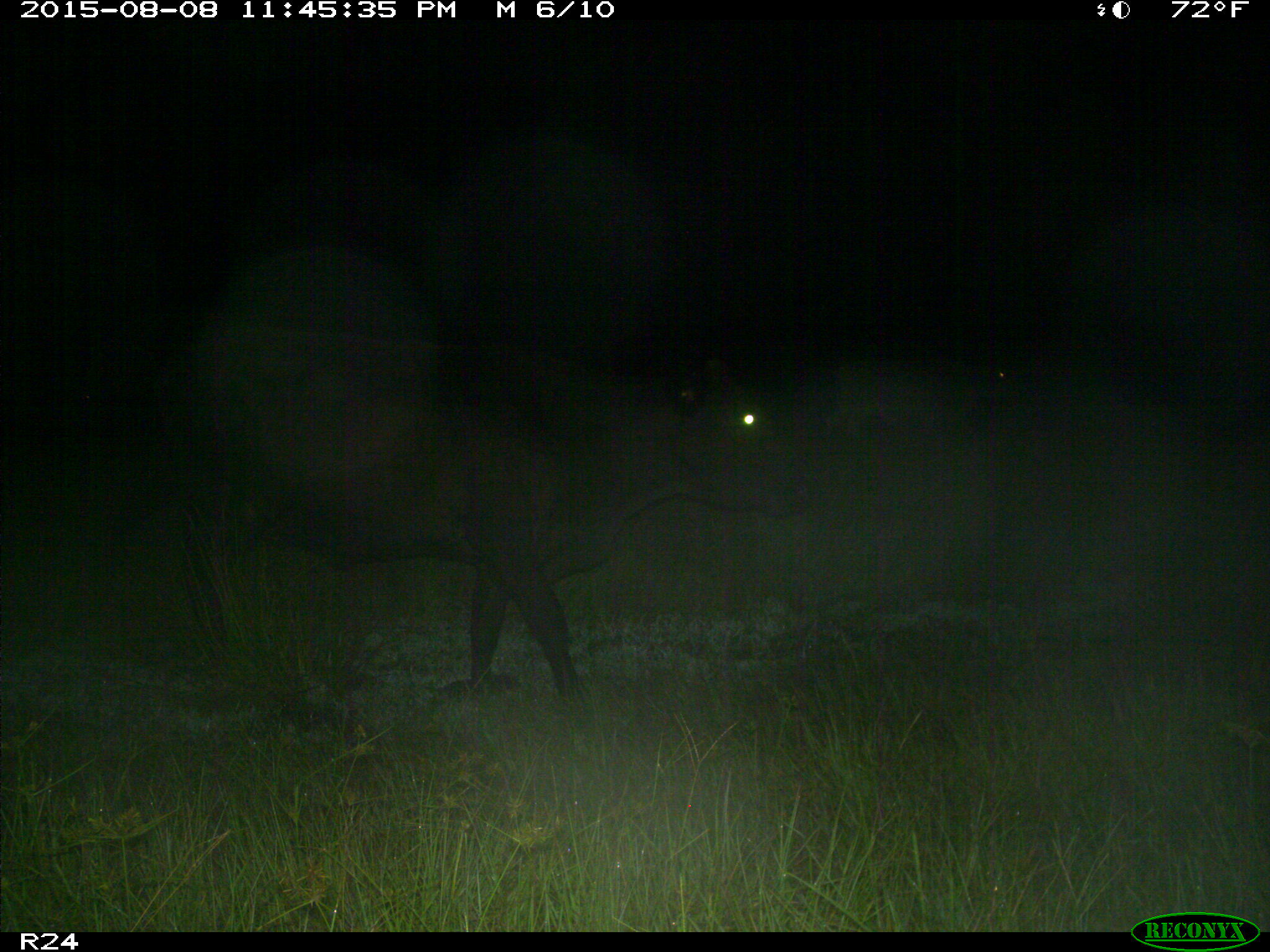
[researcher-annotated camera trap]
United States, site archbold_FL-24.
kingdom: Animalia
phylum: Chordata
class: Mammalia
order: Artiodactyla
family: Bovidae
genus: Bos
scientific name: Bos taurus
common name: domestic cow